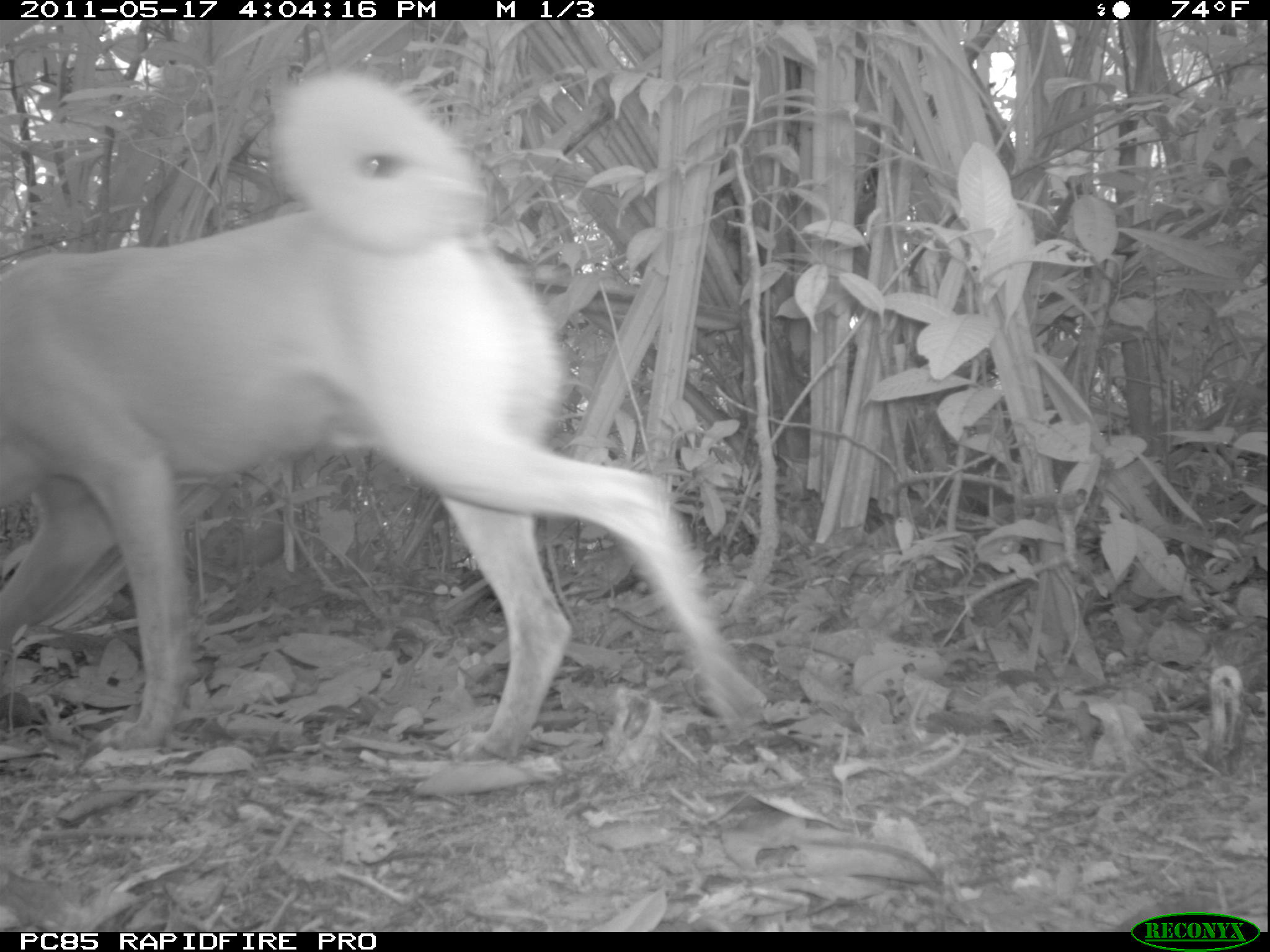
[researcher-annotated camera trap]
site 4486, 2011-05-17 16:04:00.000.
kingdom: Animalia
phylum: Chordata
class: Mammalia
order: Carnivora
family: Canidae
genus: Canis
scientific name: Canis familiaris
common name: domestic dog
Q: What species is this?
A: Canis familiaris (domestic dog).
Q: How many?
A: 1.